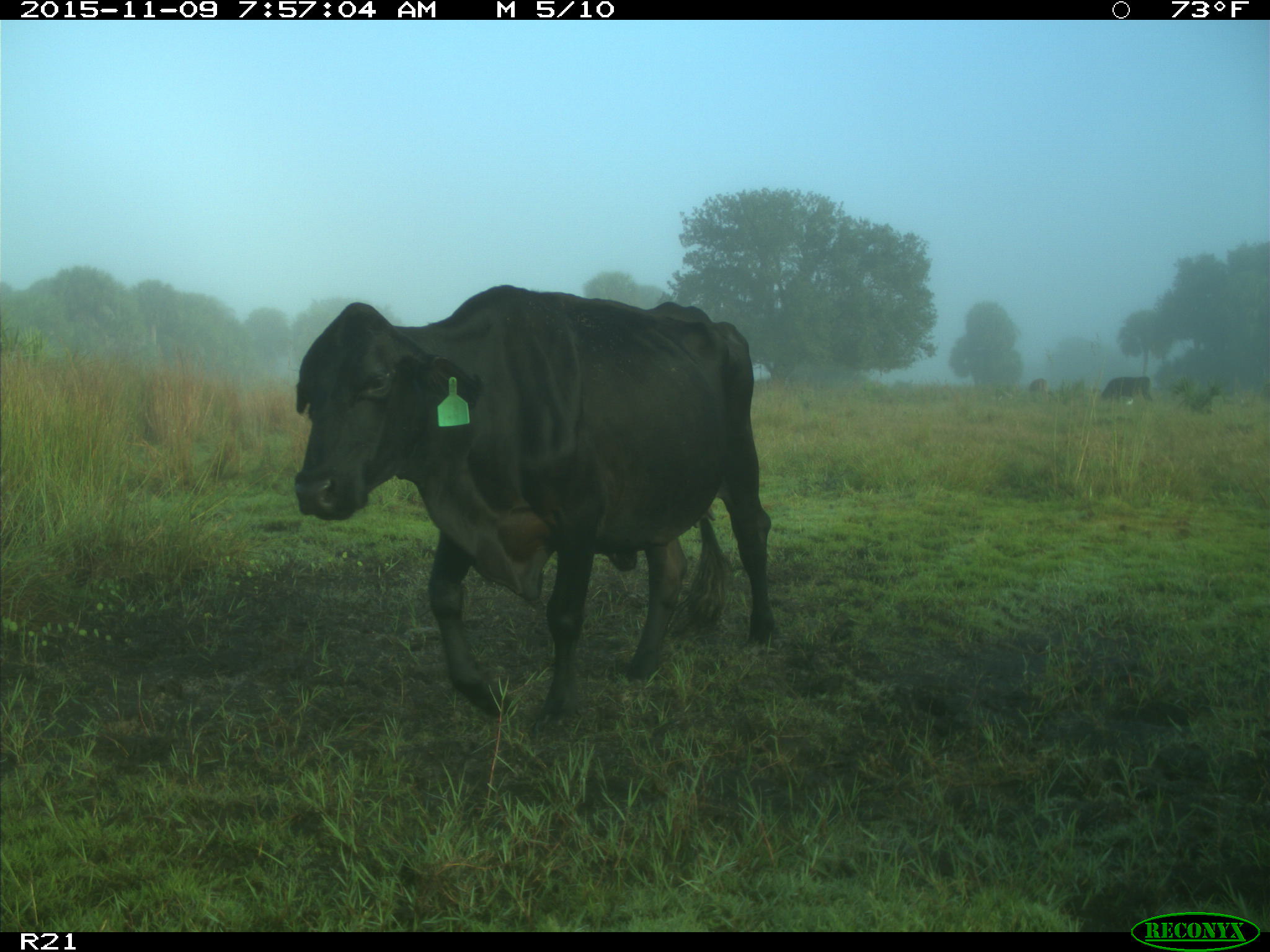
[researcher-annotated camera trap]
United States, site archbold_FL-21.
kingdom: Animalia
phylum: Chordata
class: Mammalia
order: Artiodactyla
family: Bovidae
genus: Bos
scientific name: Bos taurus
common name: domestic cow